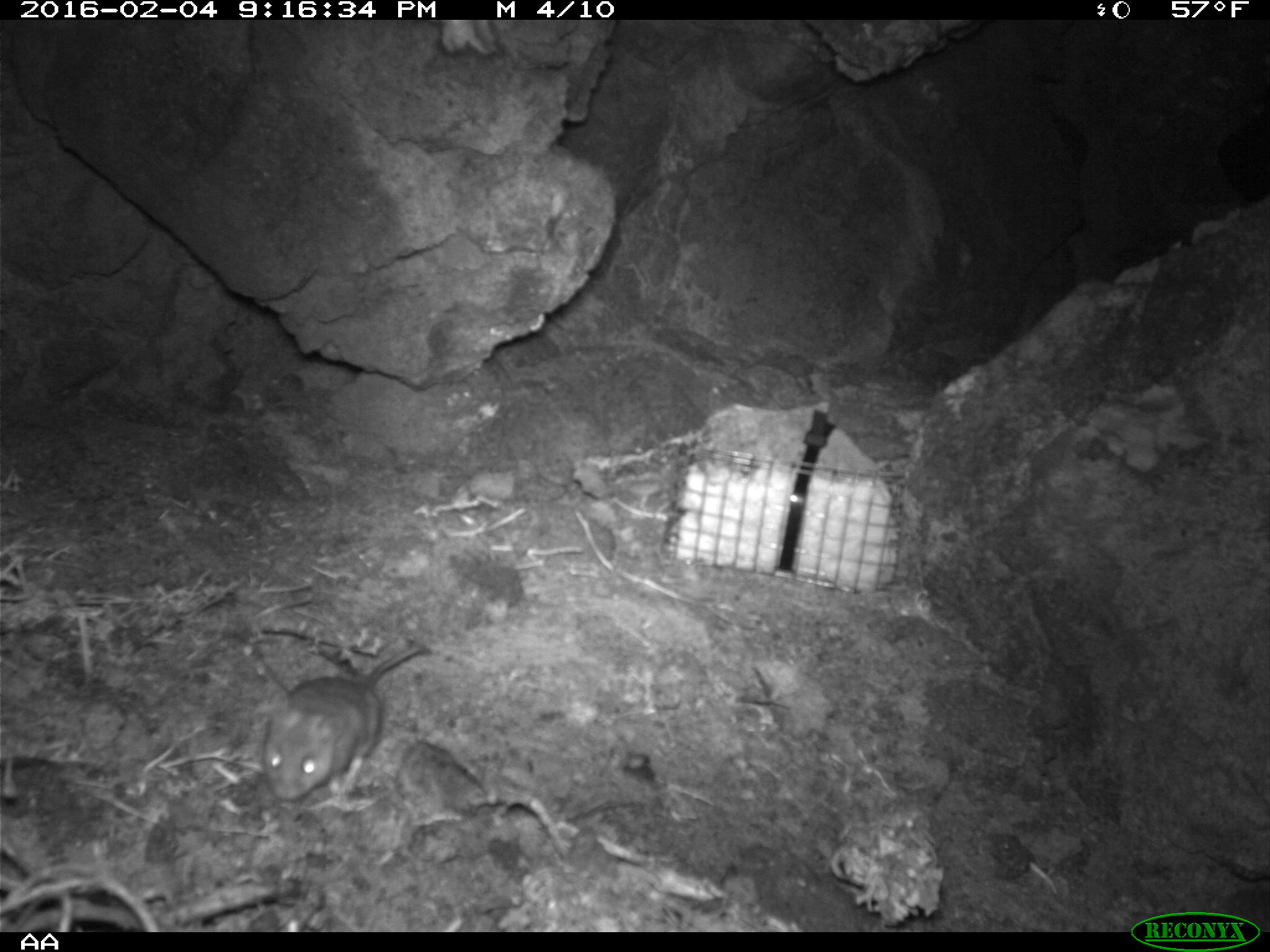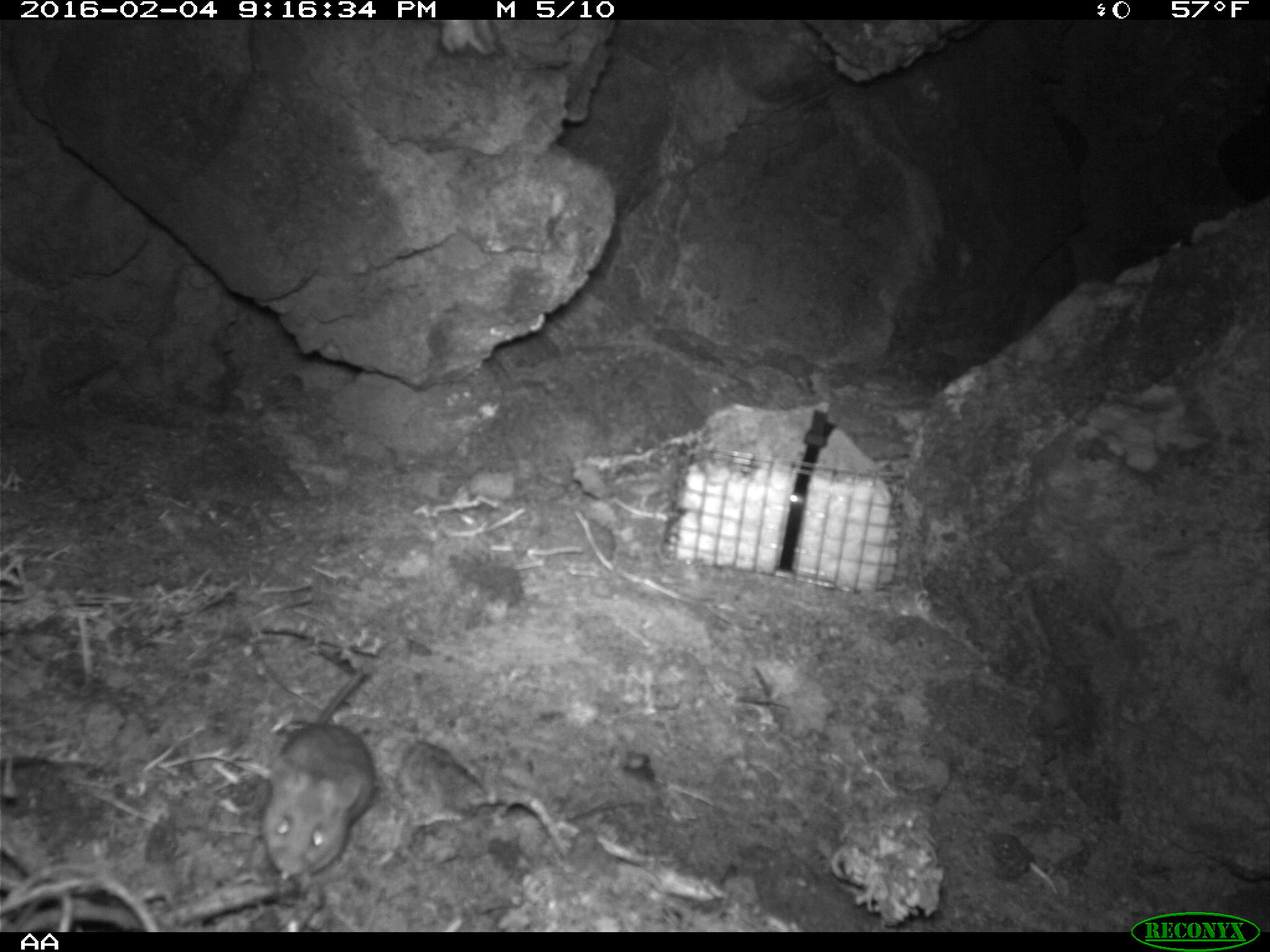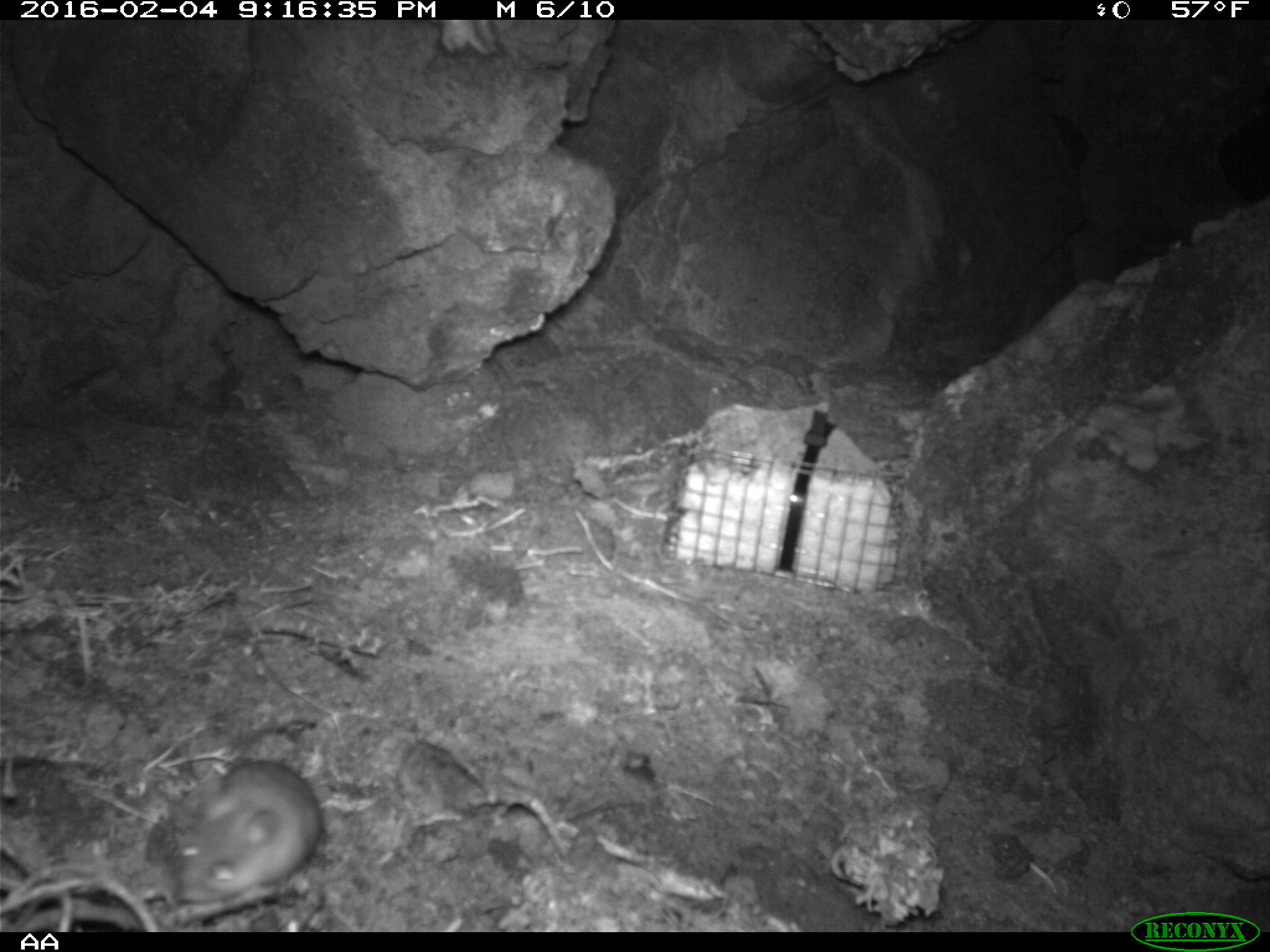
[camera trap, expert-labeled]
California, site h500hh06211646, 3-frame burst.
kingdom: Animalia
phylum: Chordata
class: Mammalia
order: Rodentia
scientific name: Rodentia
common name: rodent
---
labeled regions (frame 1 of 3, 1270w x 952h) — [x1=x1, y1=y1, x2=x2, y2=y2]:
rodent: [x1=262, y1=645, x2=422, y2=798]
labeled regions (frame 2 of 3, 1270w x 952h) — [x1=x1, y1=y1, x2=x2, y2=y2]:
rodent: [x1=260, y1=668, x2=377, y2=883]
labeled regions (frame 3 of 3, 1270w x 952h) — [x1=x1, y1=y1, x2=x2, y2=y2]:
rodent: [x1=165, y1=759, x2=319, y2=902]